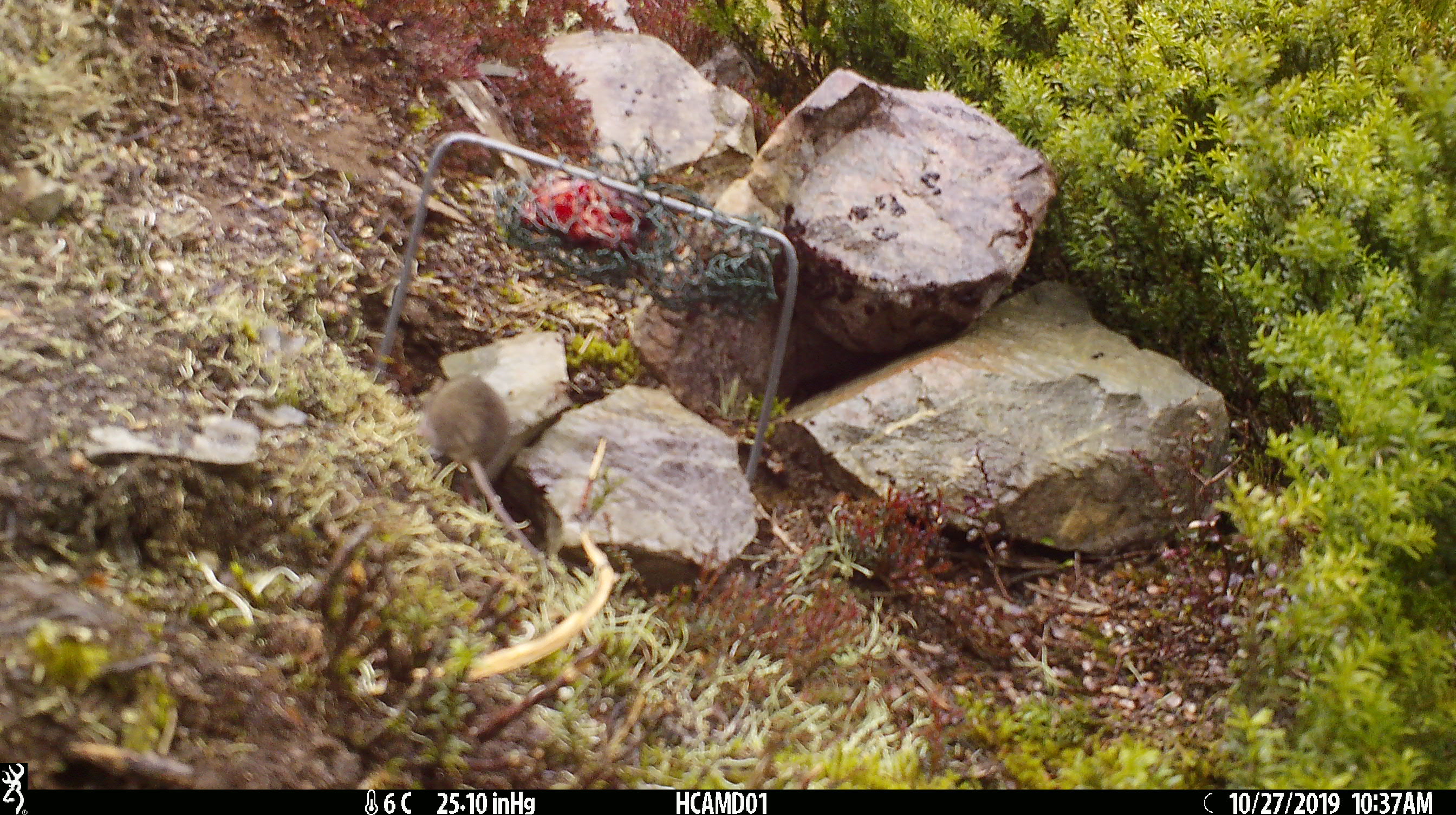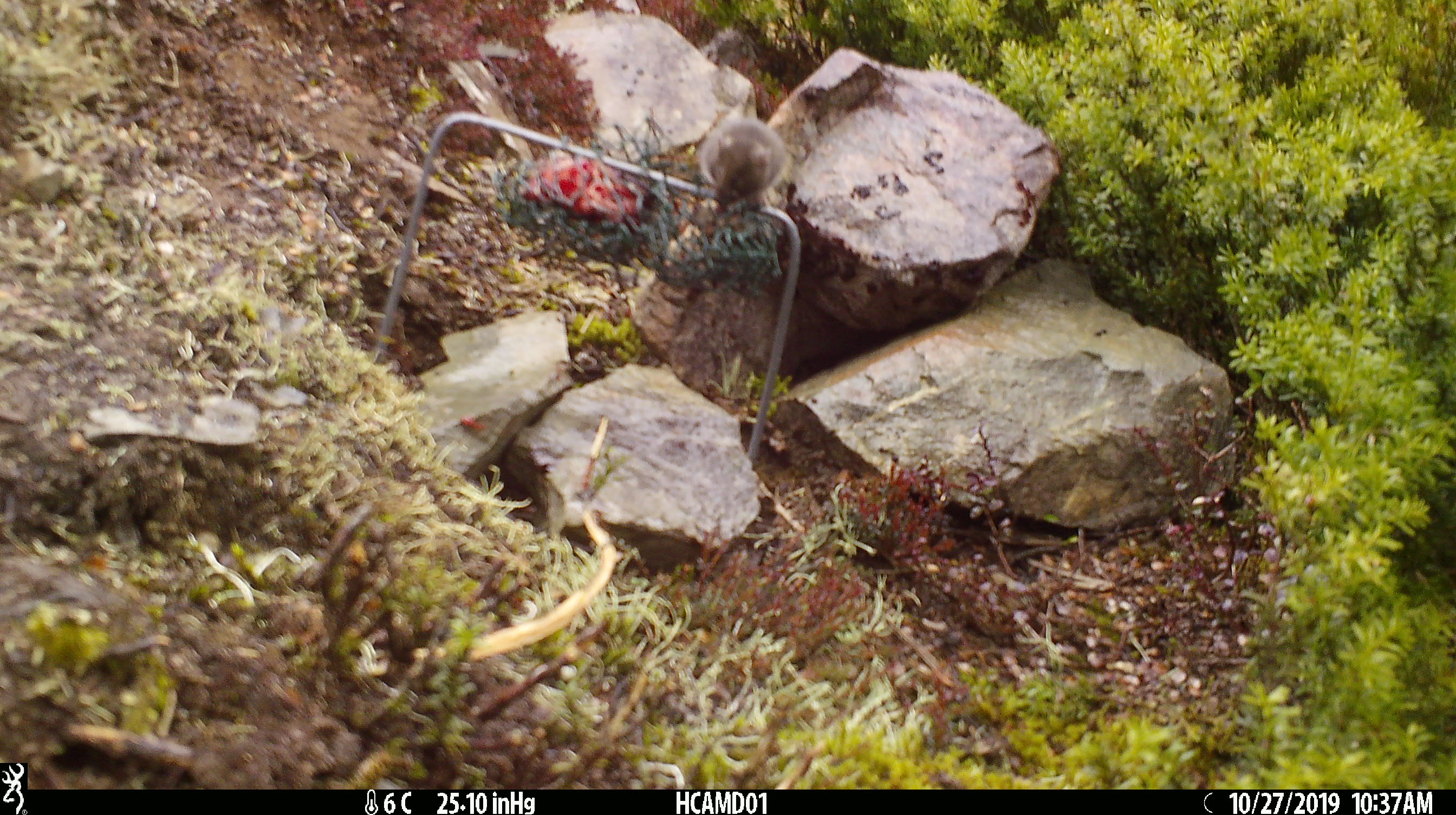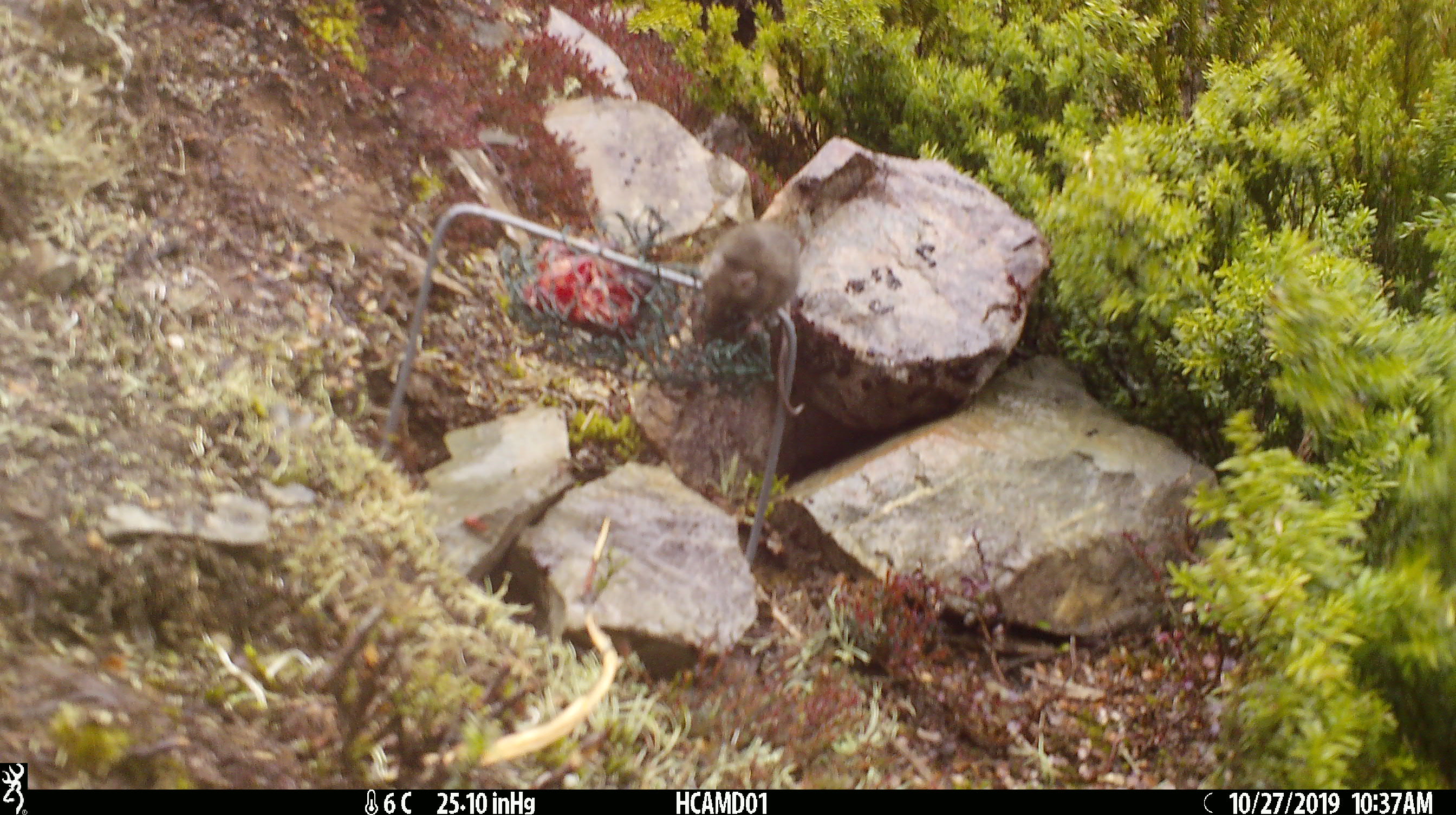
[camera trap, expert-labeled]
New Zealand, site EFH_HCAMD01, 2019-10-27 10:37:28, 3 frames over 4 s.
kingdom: Animalia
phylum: Chordata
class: Mammalia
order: Rodentia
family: Muridae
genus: Mus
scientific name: Mus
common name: mouse